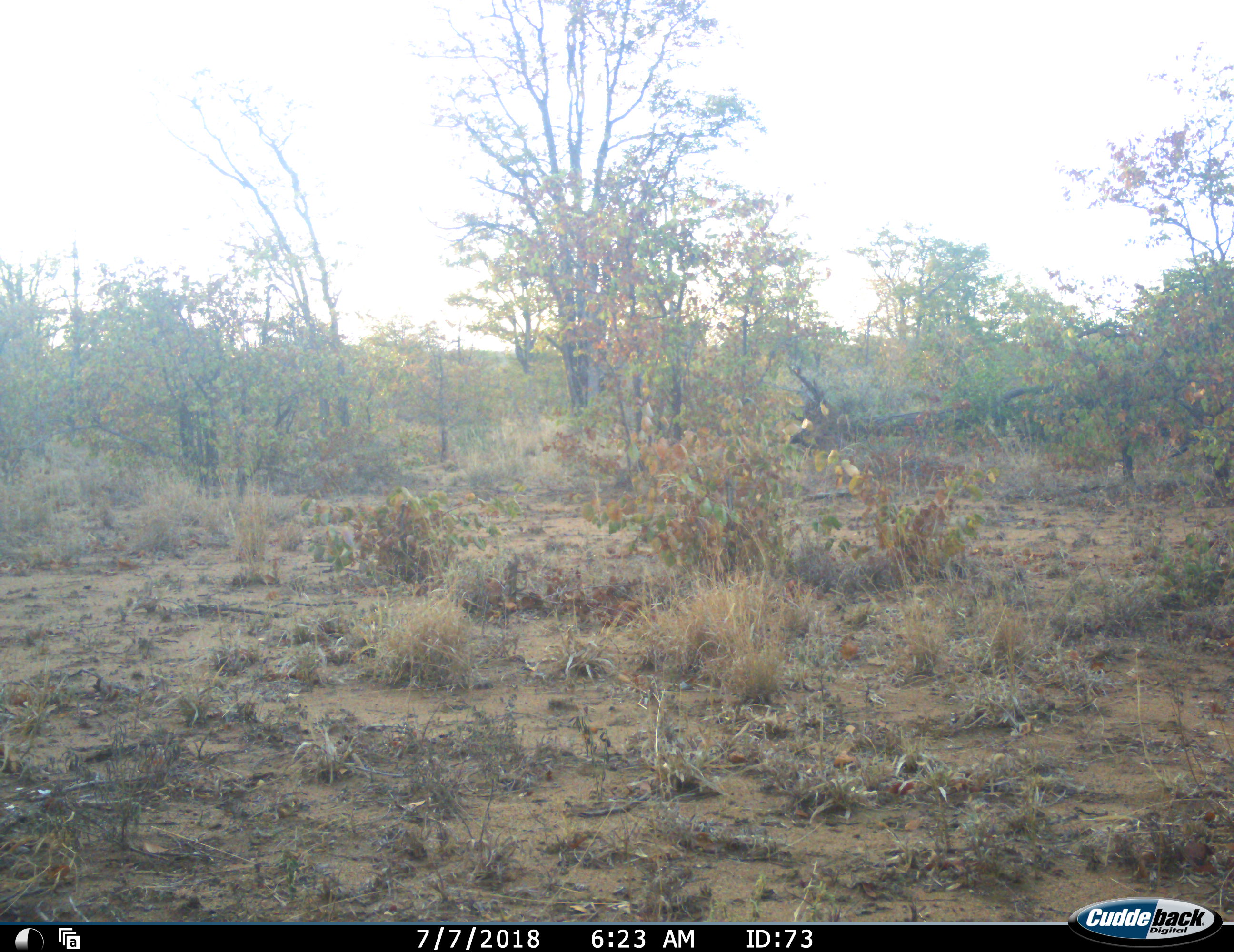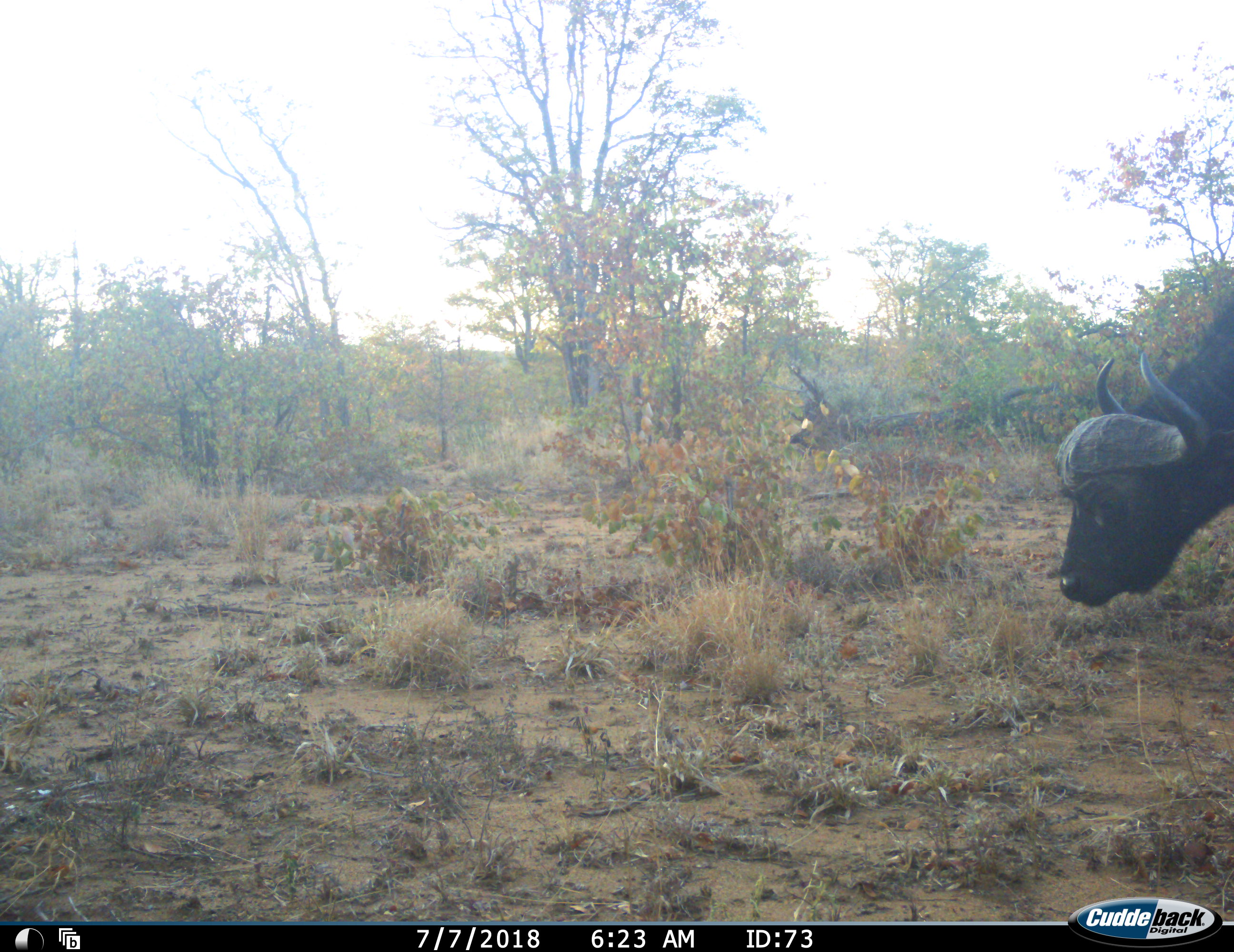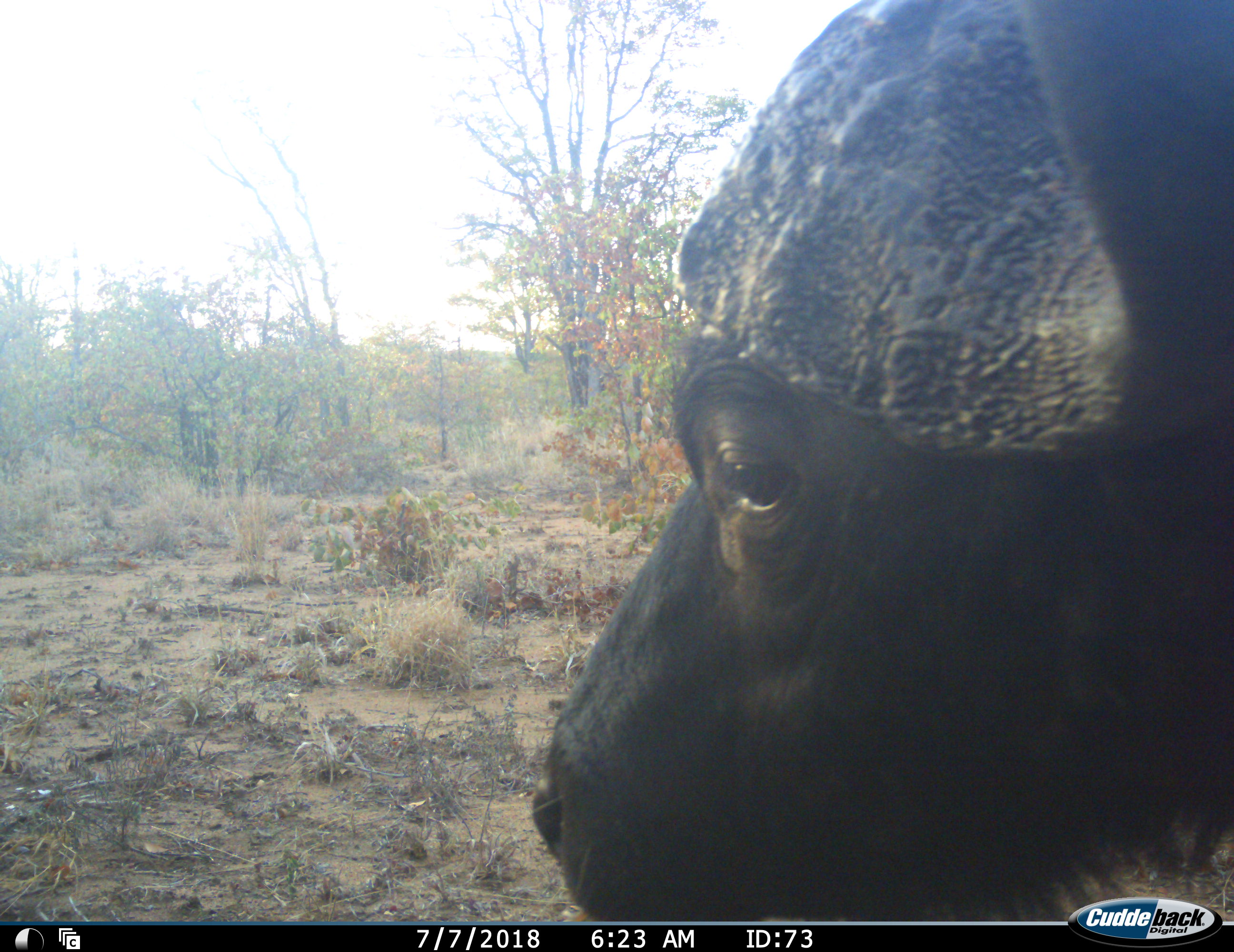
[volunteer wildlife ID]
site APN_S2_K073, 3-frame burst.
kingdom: Animalia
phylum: Chordata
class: Mammalia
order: Artiodactyla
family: Bovidae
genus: Syncerus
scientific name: Syncerus caffer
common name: african buffalo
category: buffalo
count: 1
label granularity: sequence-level